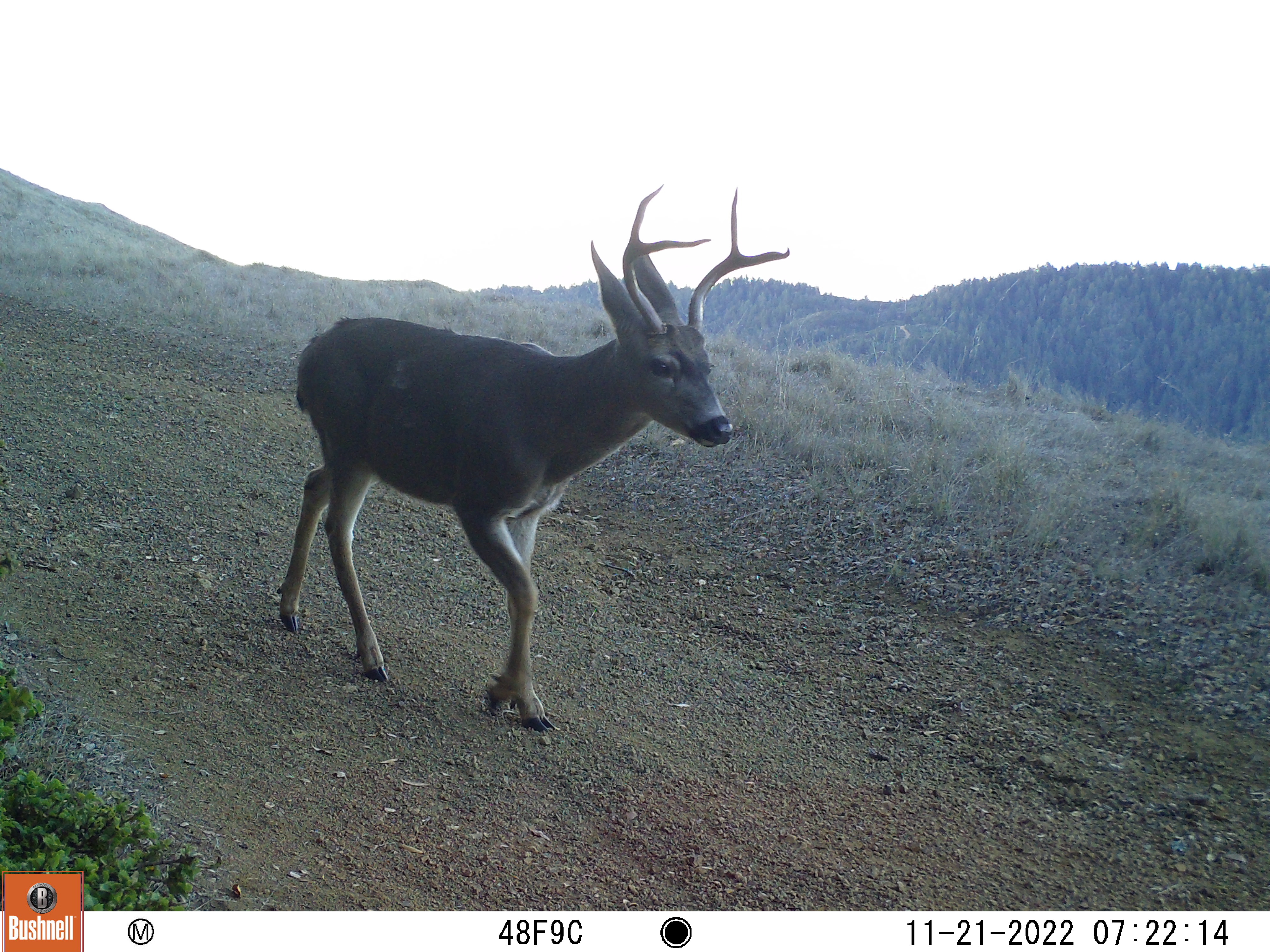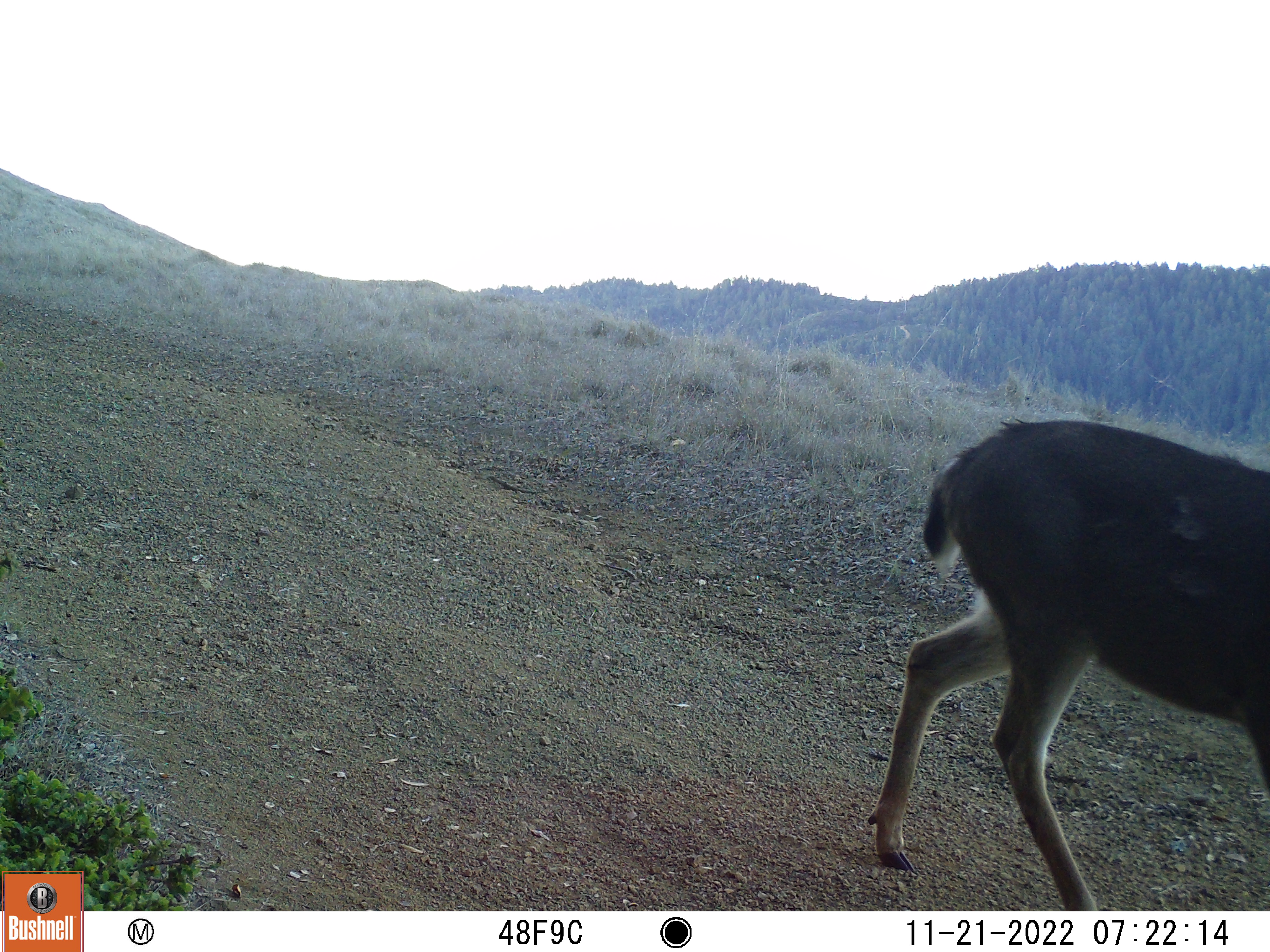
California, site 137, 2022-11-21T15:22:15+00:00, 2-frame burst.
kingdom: Animalia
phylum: Chordata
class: Mammalia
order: Artiodactyla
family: Cervidae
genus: Odocoileus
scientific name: Odocoileus hemionus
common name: mule deer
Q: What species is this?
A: Mule deer (Odocoileus hemionus).